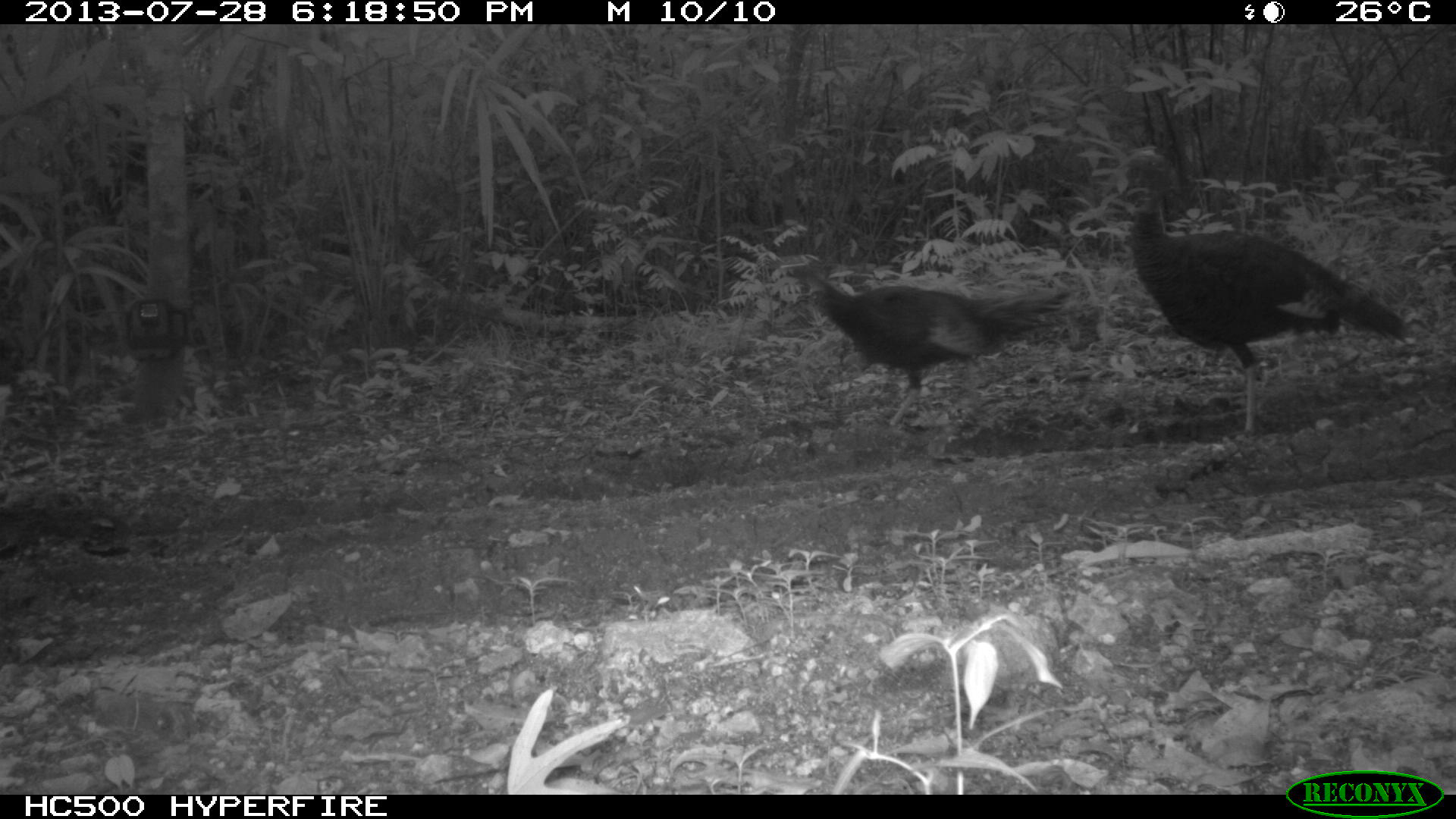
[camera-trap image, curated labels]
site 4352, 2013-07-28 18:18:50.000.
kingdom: Animalia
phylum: Chordata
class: Aves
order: Galliformes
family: Phasianidae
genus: Meleagris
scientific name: Meleagris ocellata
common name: ocellated turkey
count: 2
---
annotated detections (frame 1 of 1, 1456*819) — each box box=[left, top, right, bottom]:
meleagris ocellata: box=[1109, 173, 1413, 434]; box=[783, 260, 1070, 426]